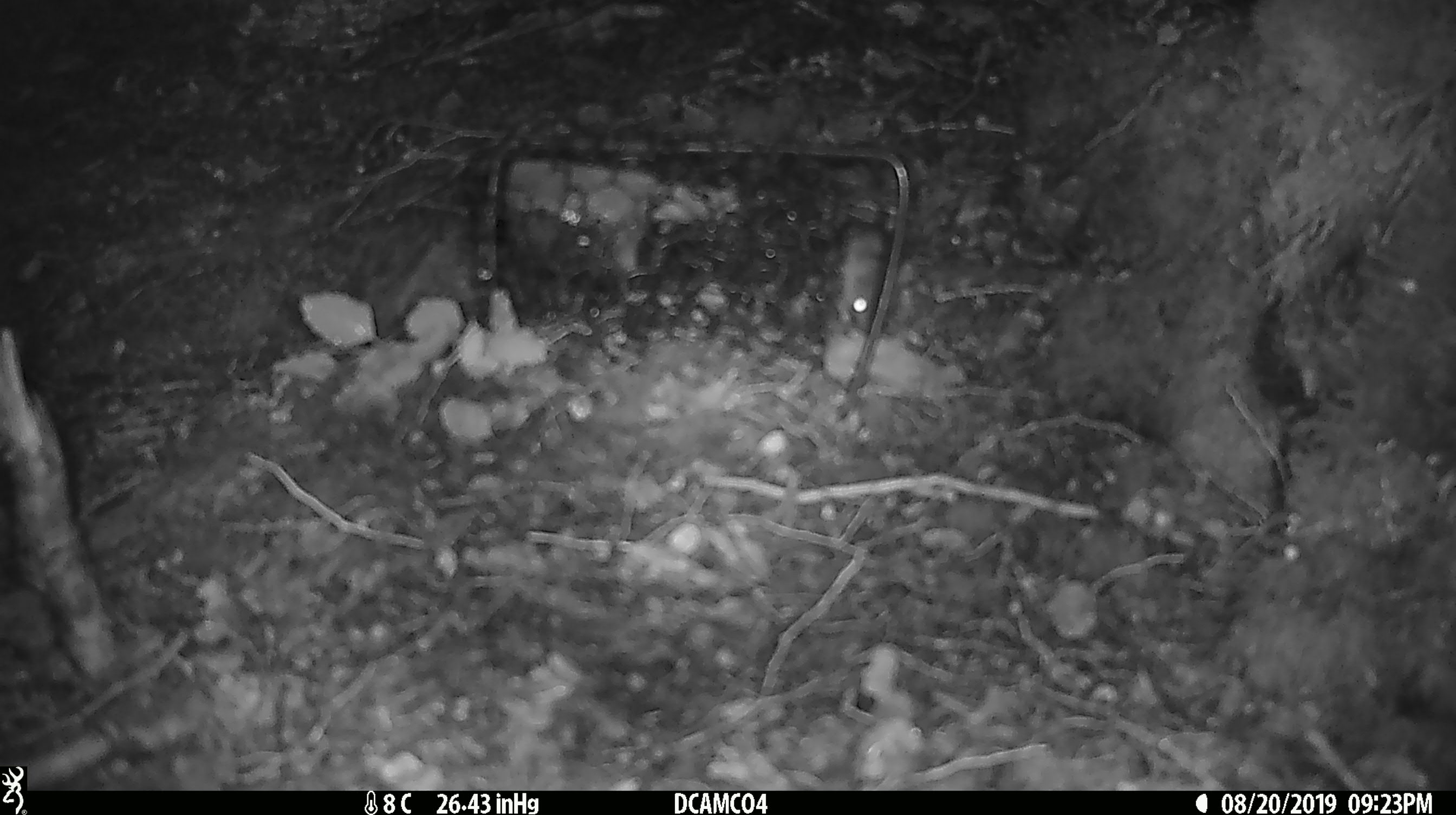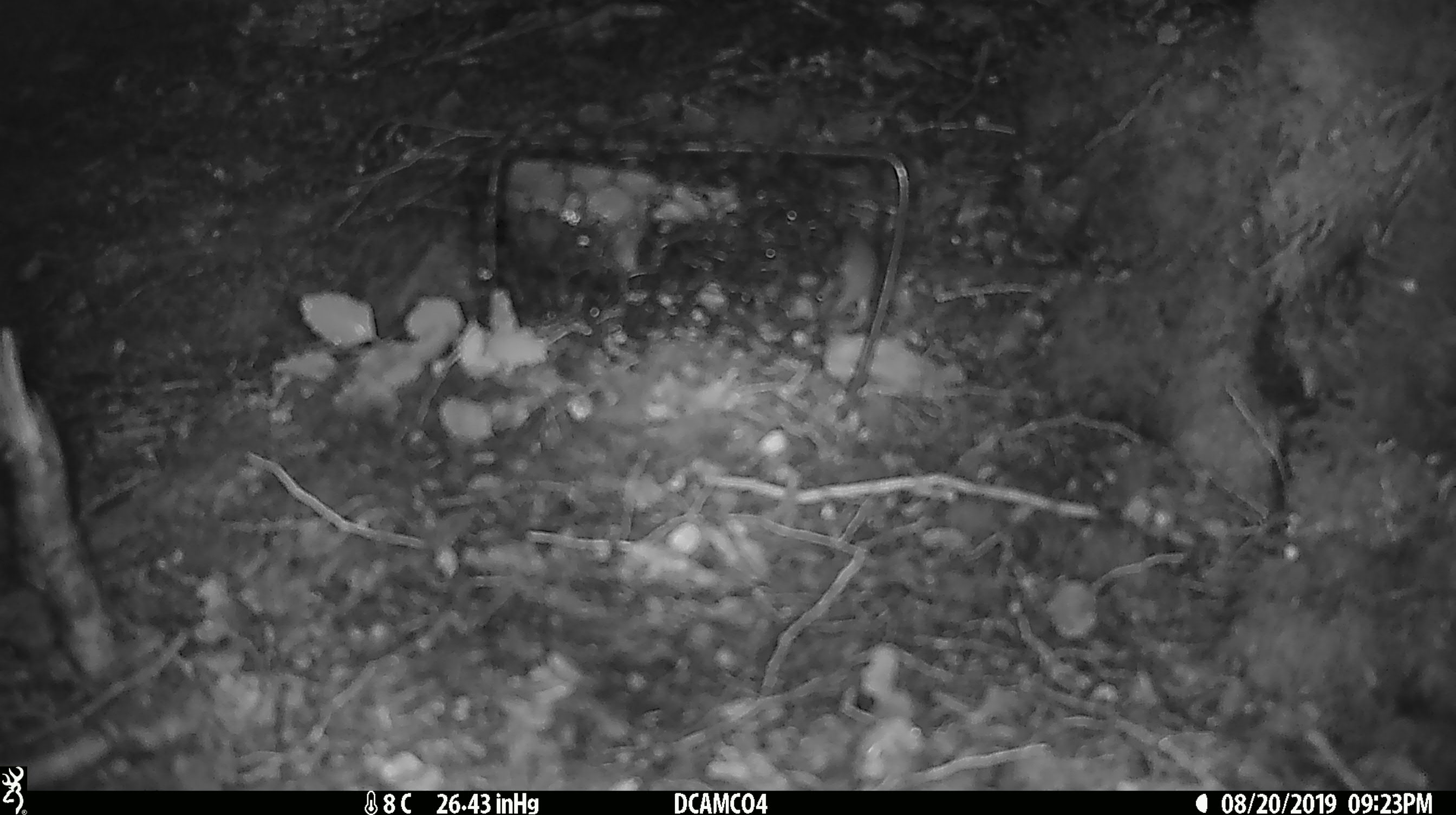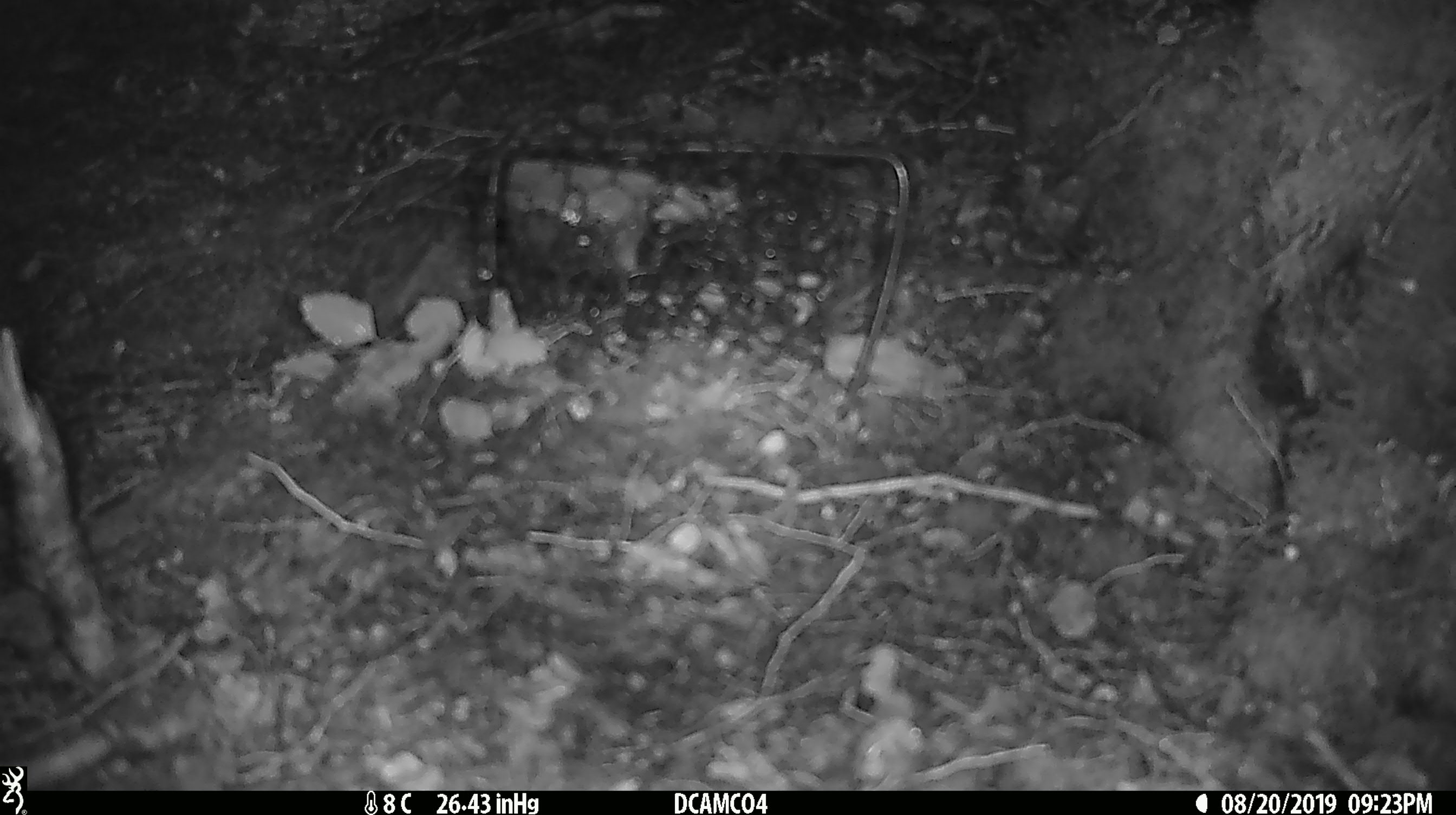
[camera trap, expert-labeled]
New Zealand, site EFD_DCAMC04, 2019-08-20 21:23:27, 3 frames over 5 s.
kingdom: Animalia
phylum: Chordata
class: Mammalia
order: Rodentia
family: Muridae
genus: Mus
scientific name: Mus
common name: mouse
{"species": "mouse (Mus)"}